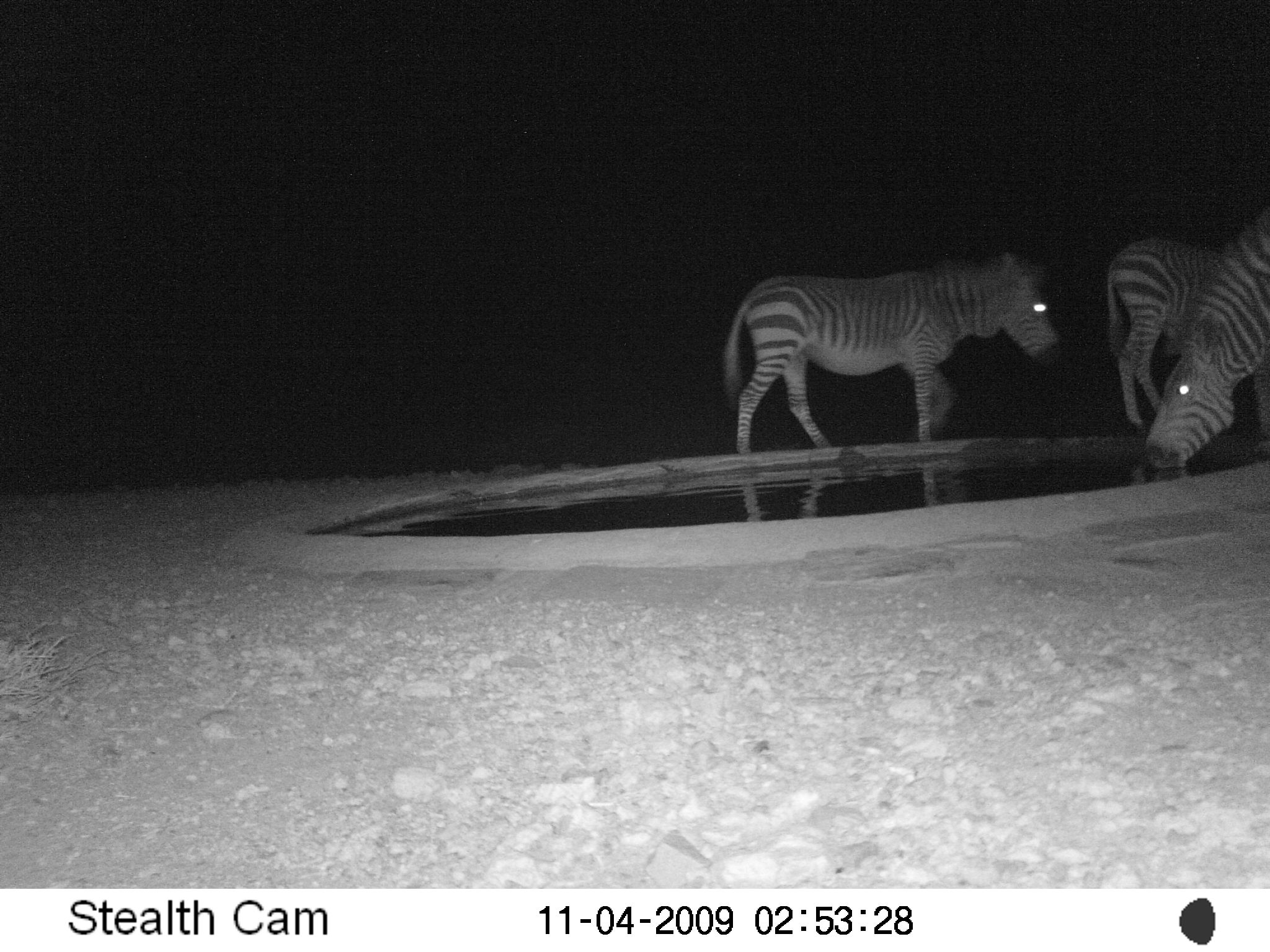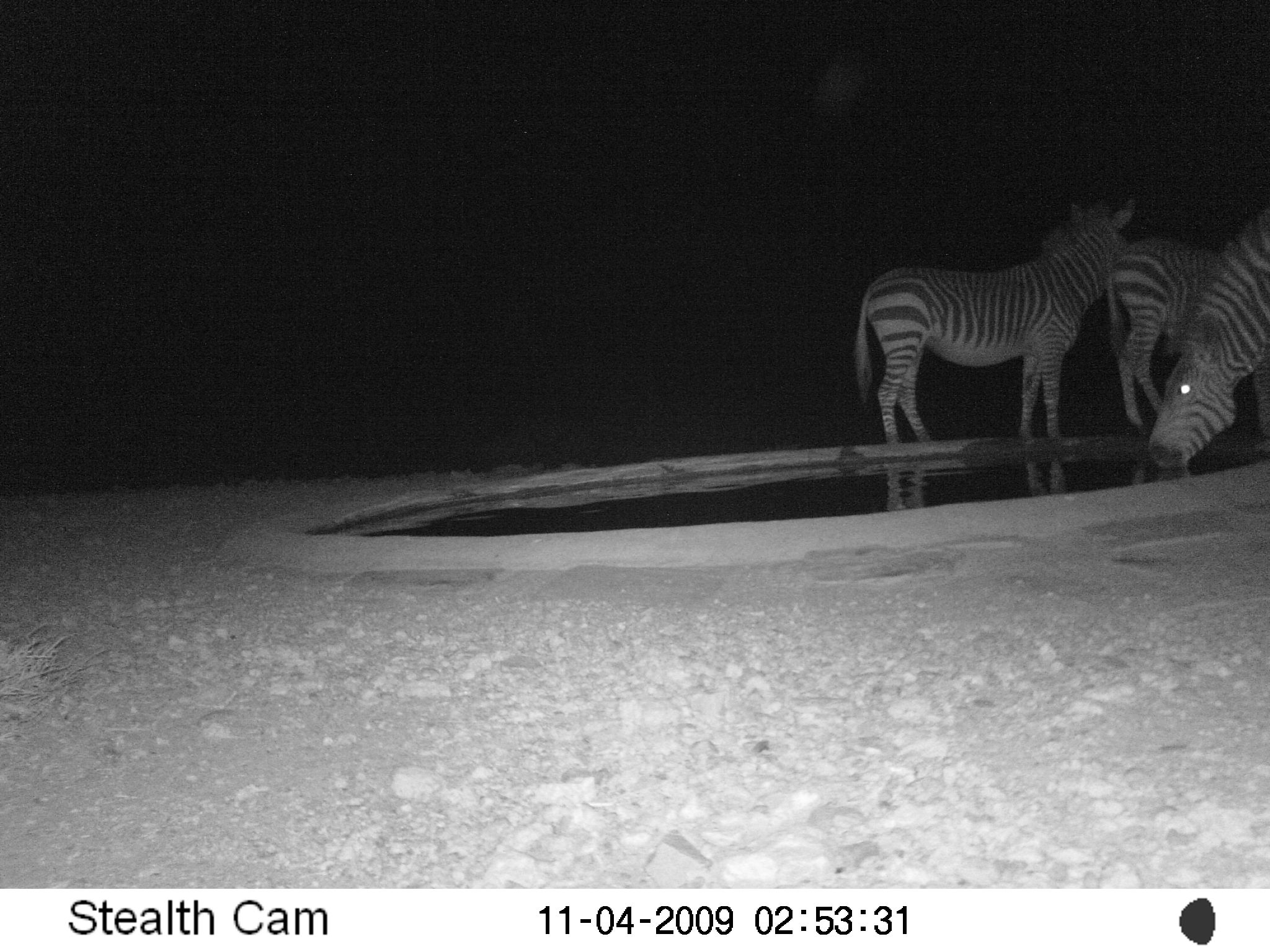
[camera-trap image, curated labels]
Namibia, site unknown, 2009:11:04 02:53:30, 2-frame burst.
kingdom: Animalia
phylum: Chordata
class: Mammalia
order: Perissodactyla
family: Equidae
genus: Equus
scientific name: Equus zebra hartmannae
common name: hartmann's mountain zebra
Equus zebra hartmannae (hartmann's mountain zebra).